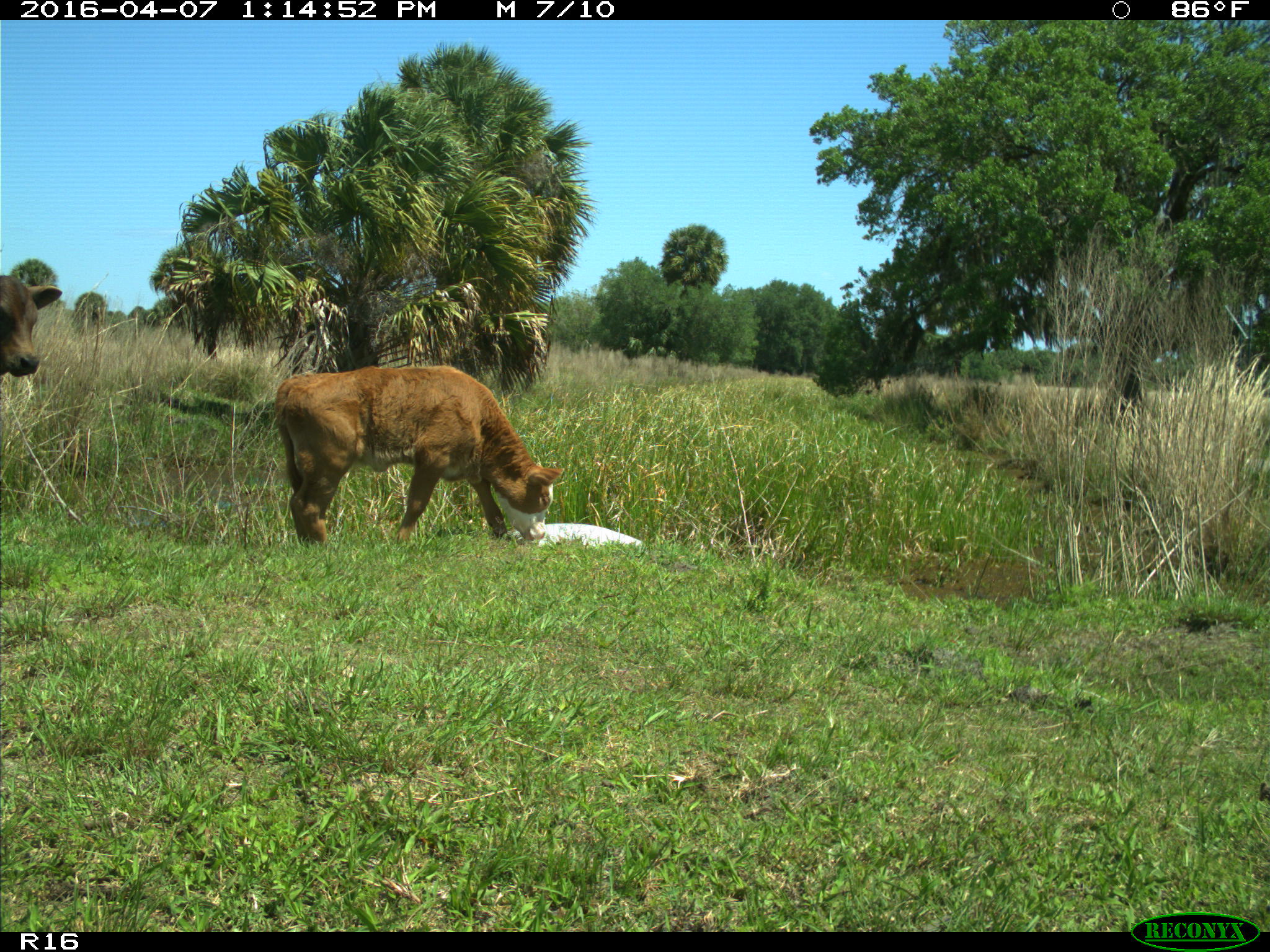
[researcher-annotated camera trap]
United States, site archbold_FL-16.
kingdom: Animalia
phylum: Chordata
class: Mammalia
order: Artiodactyla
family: Bovidae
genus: Bos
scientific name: Bos taurus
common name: domestic cow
Bos taurus (domestic cow).